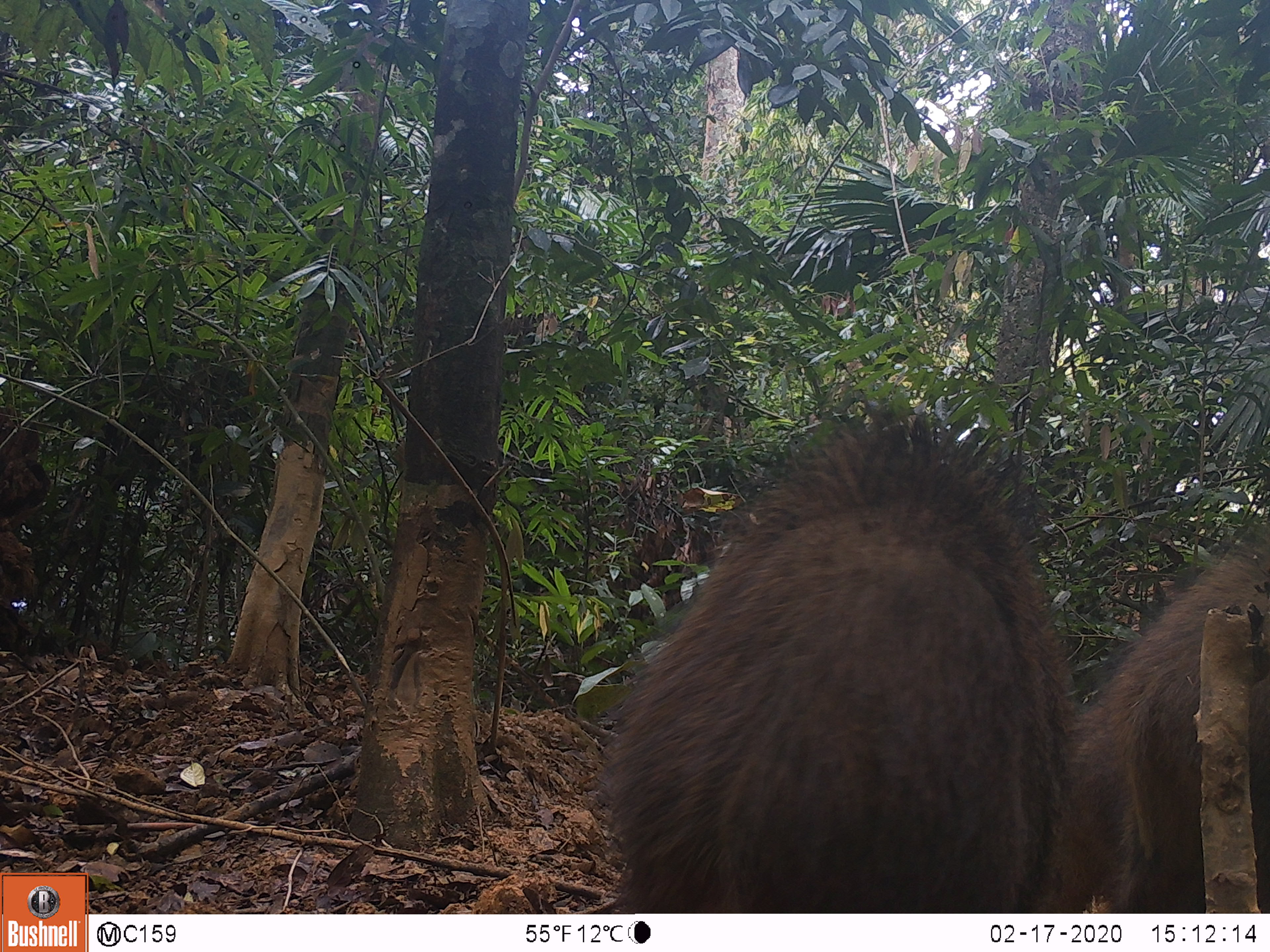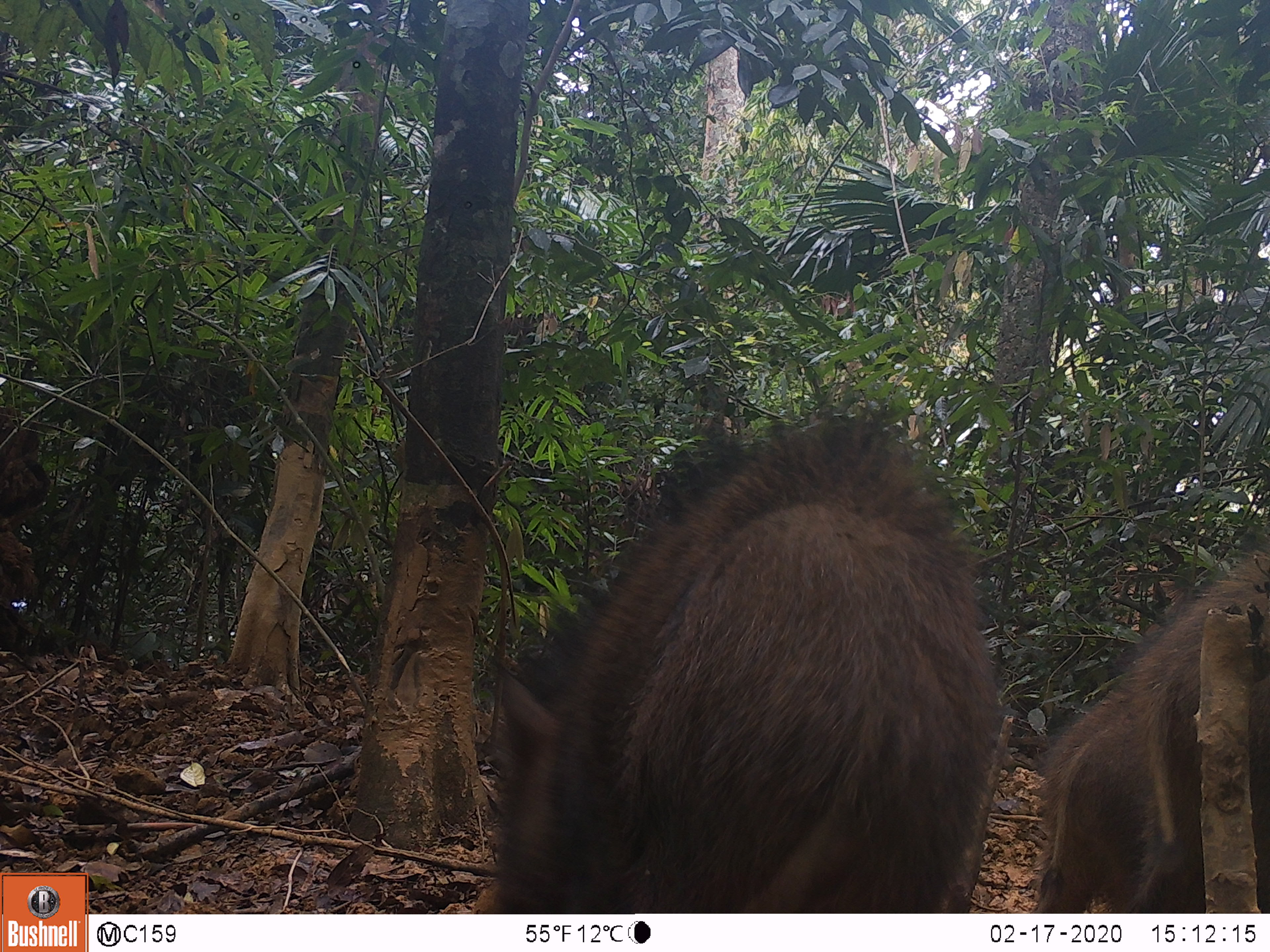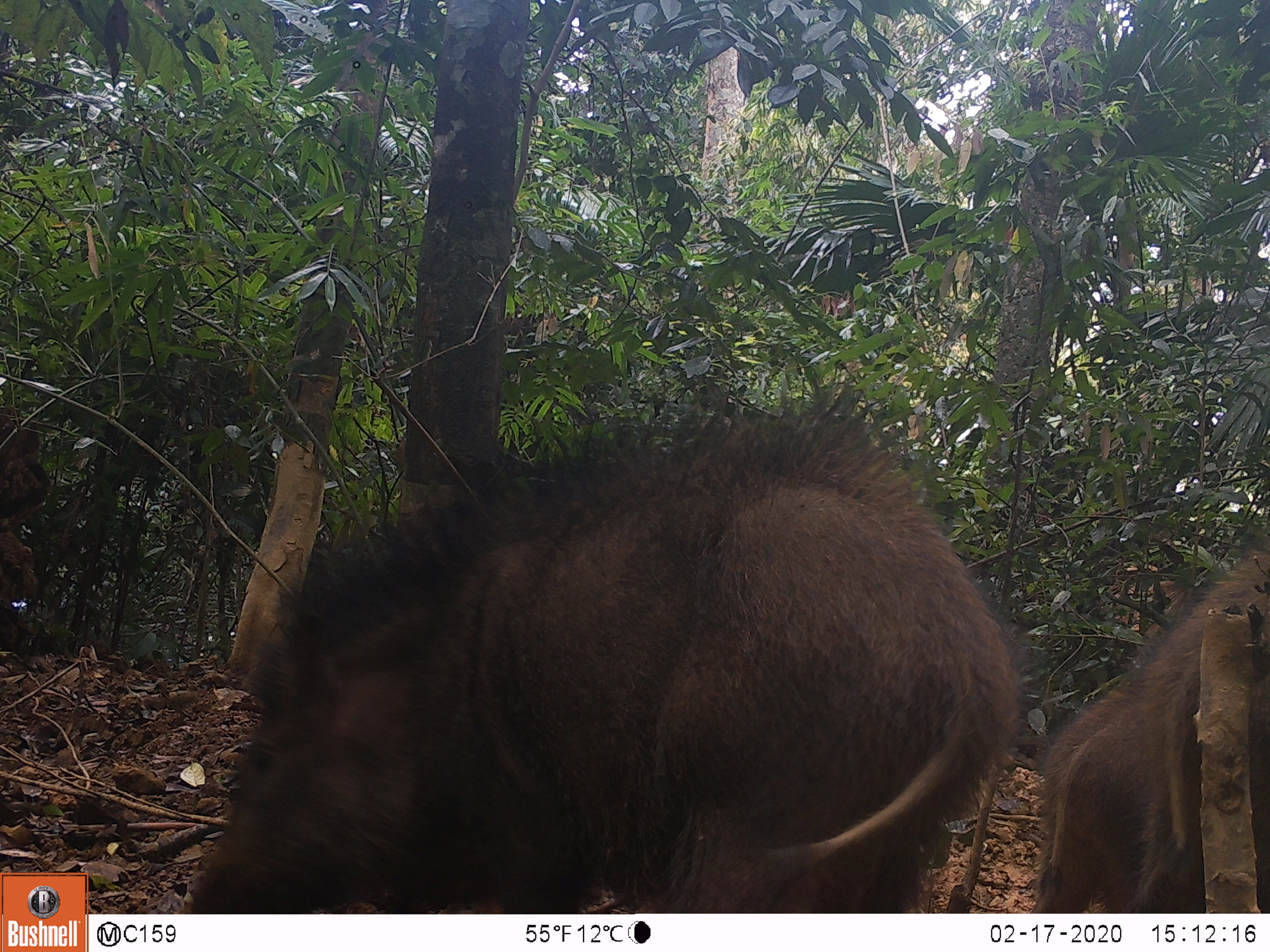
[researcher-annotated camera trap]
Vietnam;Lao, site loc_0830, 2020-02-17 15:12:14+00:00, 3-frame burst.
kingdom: Animalia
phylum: Chordata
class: Mammalia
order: Artiodactyla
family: Suidae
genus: Sus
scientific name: Sus scrofa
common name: eurasian wild pig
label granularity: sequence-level